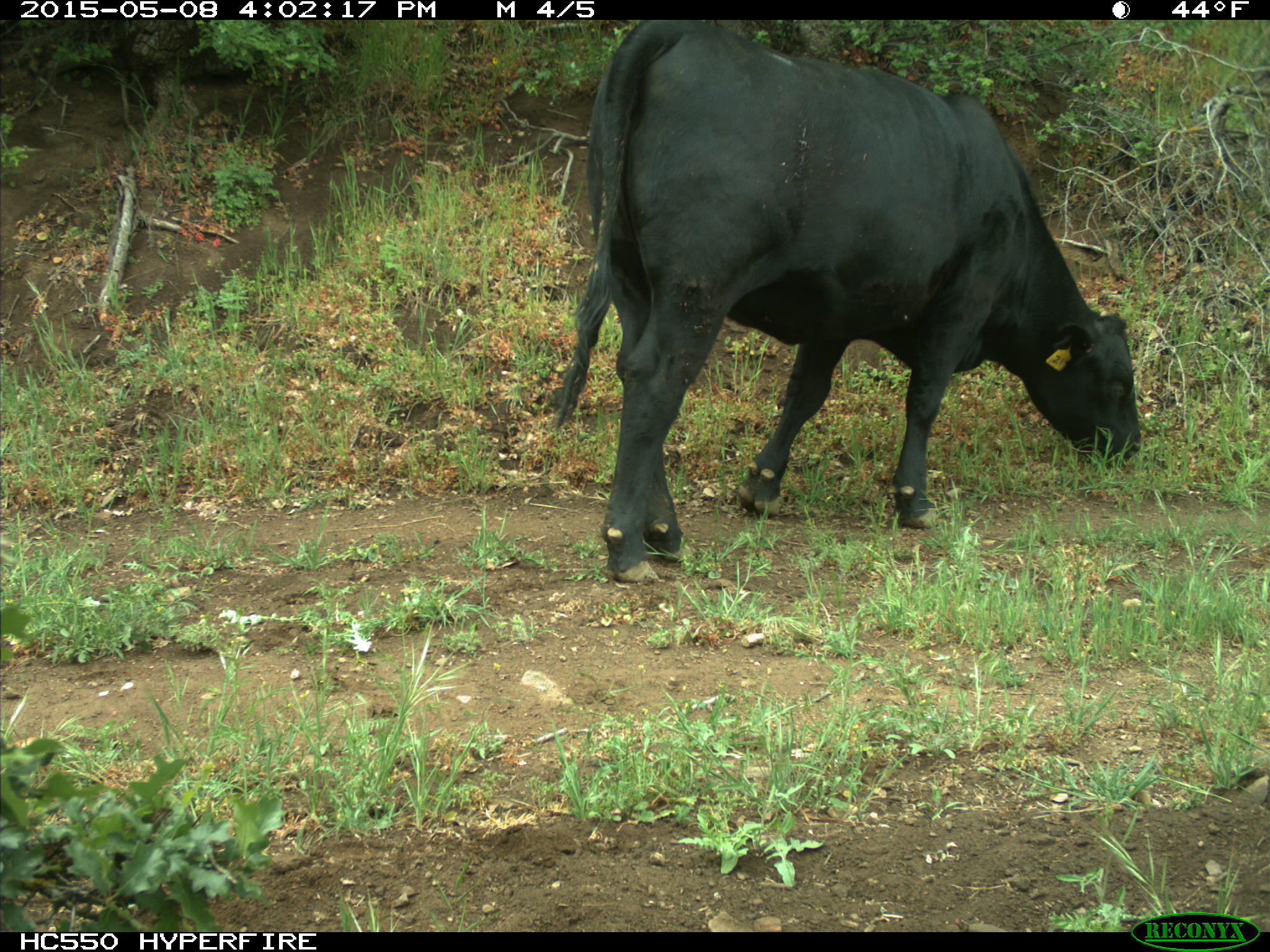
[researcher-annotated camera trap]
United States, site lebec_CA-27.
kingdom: Animalia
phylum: Chordata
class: Mammalia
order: Artiodactyla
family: Bovidae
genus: Bos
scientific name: Bos taurus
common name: domestic cow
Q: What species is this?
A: Bos taurus (domestic cow).